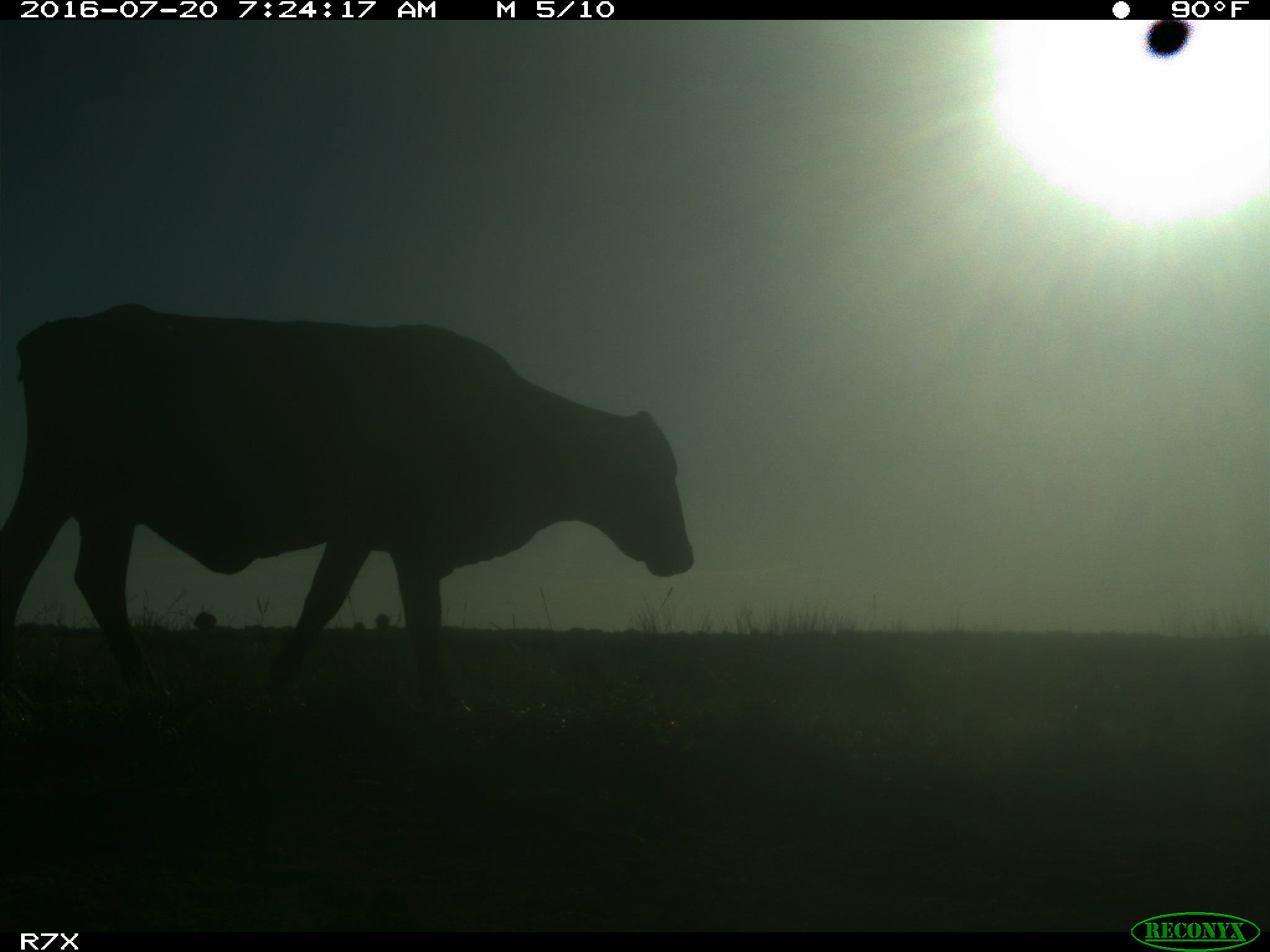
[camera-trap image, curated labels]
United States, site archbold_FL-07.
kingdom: Animalia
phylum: Chordata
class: Mammalia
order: Artiodactyla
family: Bovidae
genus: Bos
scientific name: Bos taurus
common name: domestic cow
Bos taurus (domestic cow).